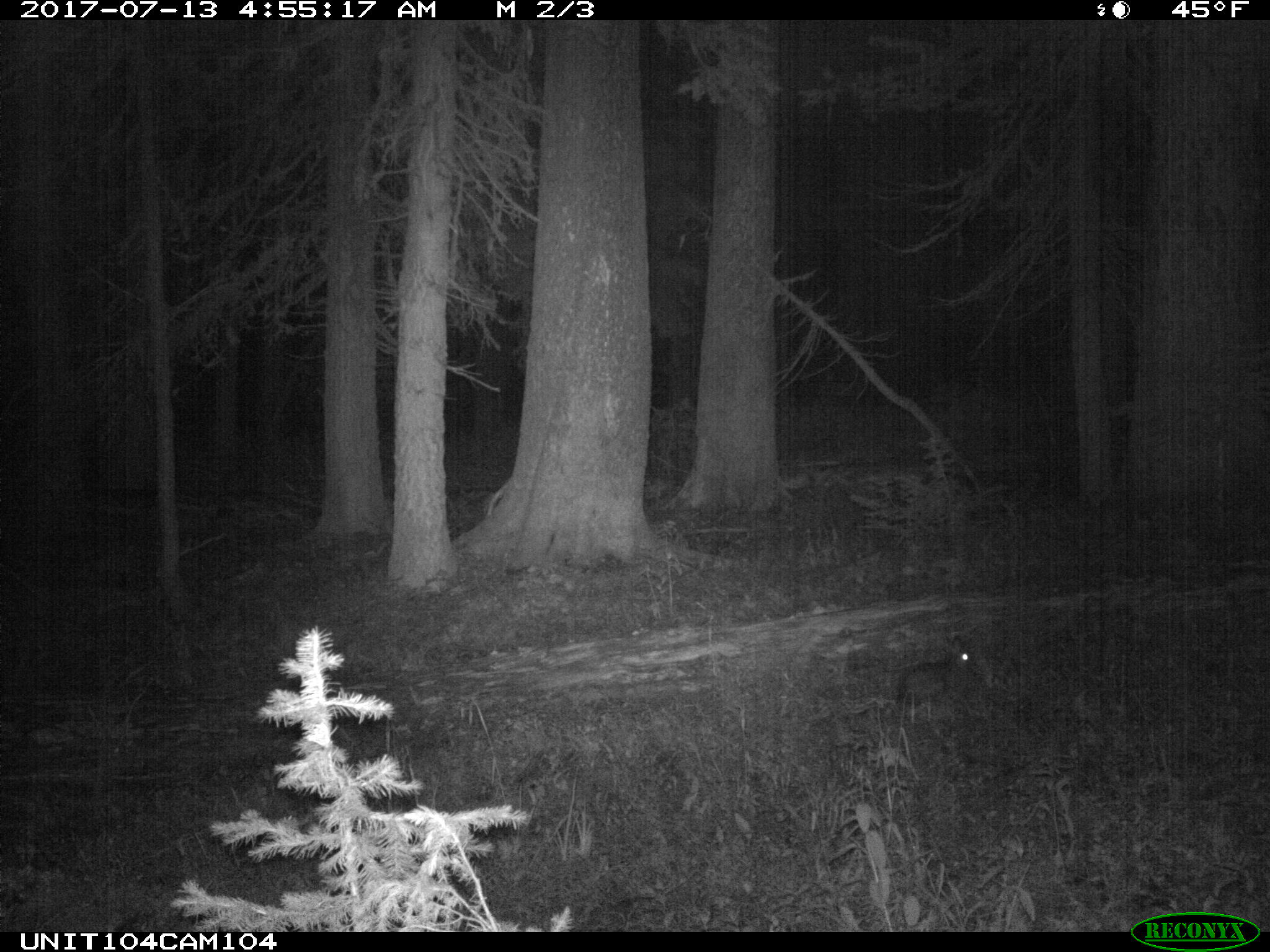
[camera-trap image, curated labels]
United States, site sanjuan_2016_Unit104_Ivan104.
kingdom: Animalia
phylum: Chordata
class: Mammalia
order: Lagomorpha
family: Leporidae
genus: Lepus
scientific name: Lepus americanus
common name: snowshoe hare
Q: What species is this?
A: Lepus americanus (snowshoe hare).